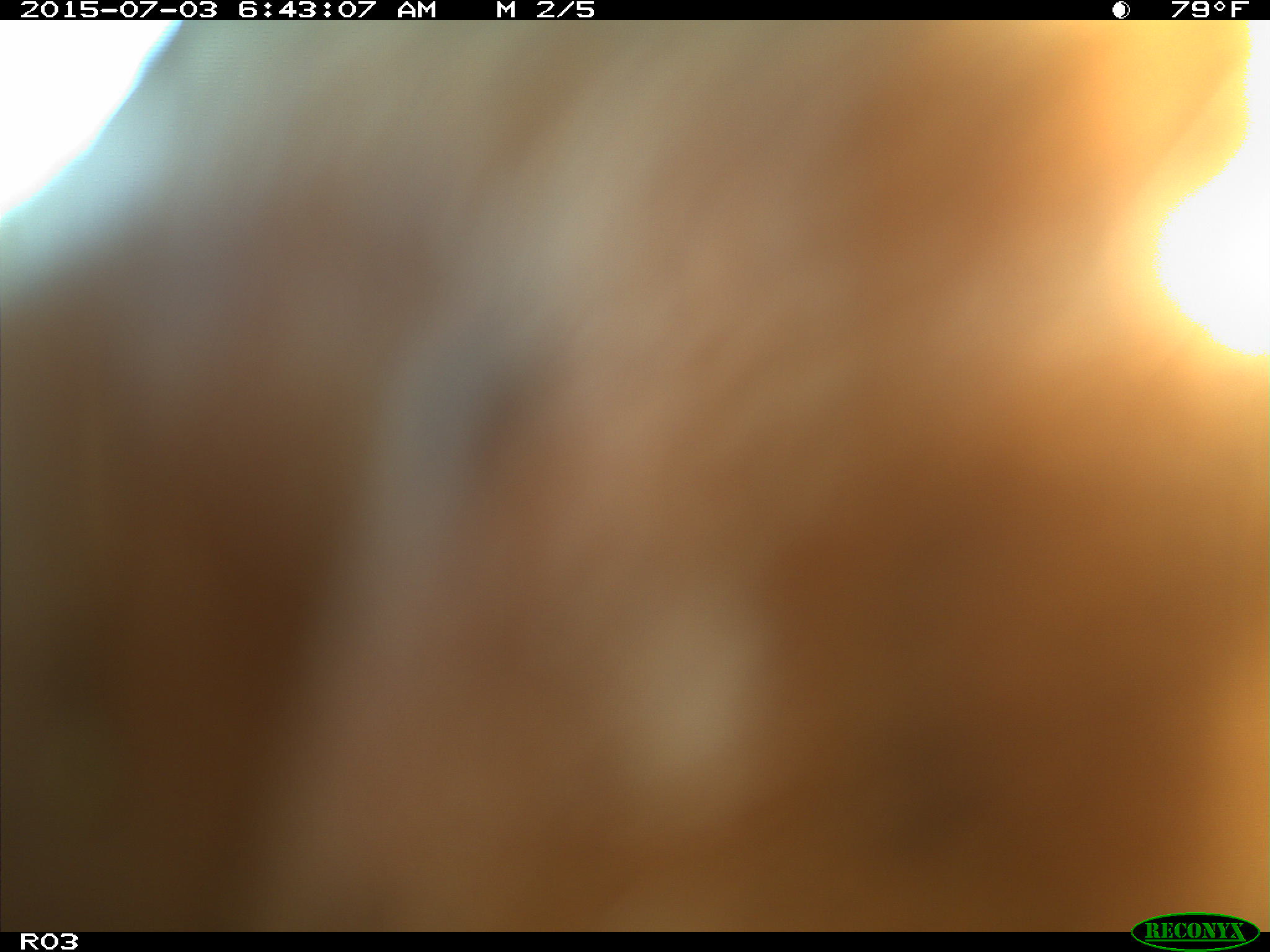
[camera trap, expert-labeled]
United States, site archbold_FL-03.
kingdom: Animalia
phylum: Chordata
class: Mammalia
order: Artiodactyla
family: Bovidae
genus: Bos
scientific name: Bos taurus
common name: domestic cow